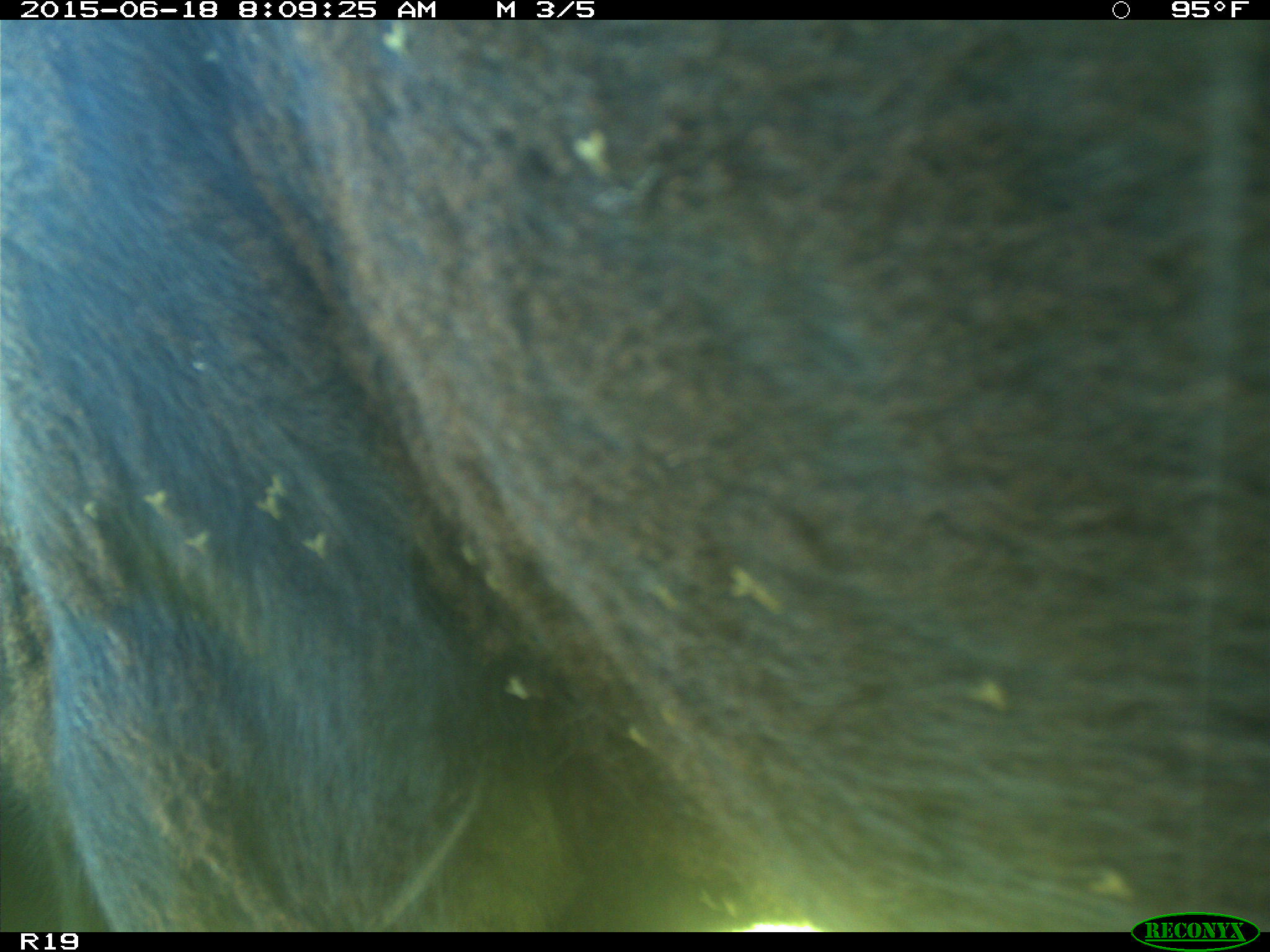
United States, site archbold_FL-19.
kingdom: Animalia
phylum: Chordata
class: Mammalia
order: Artiodactyla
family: Bovidae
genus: Bos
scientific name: Bos taurus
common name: domestic cow